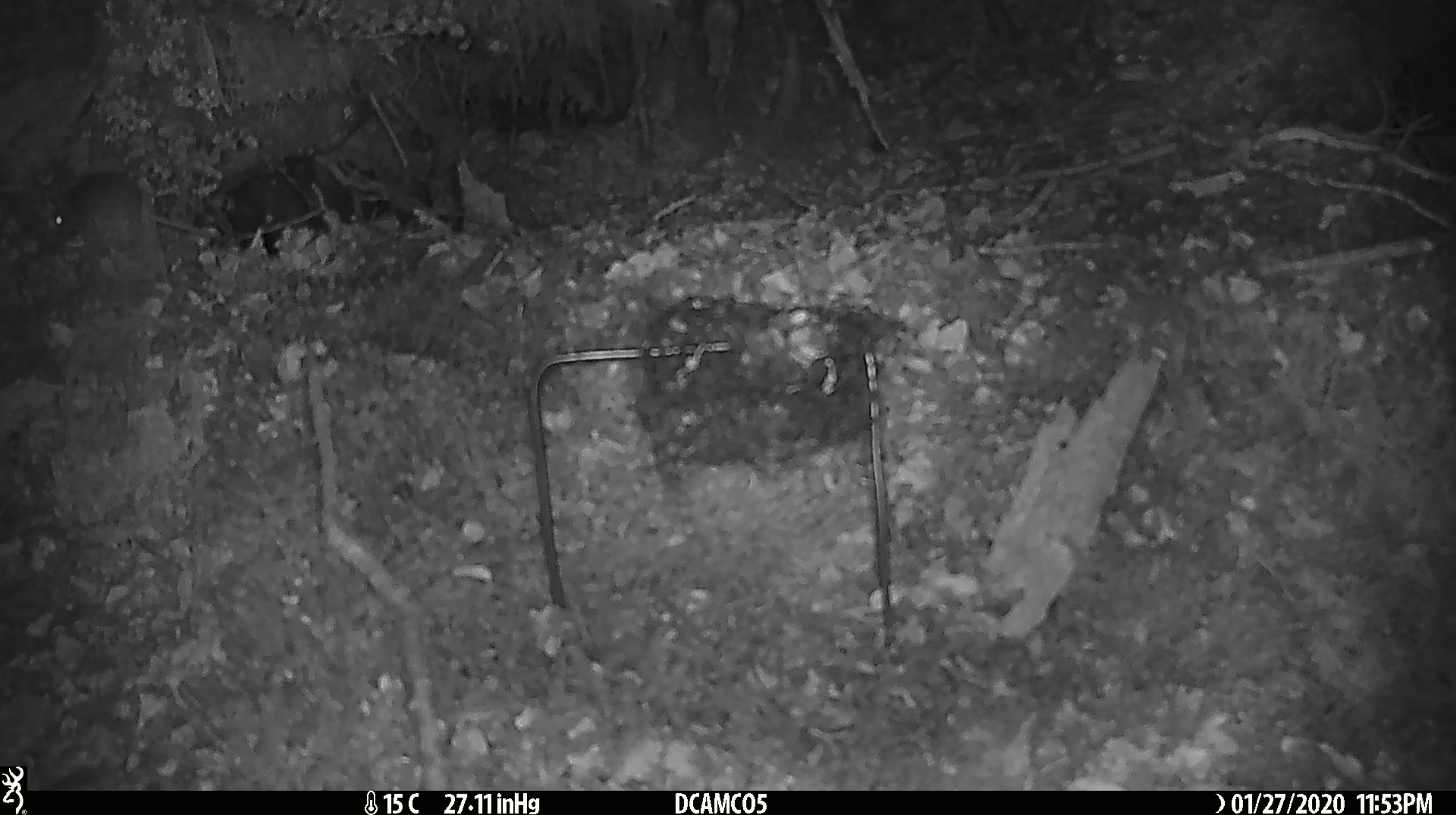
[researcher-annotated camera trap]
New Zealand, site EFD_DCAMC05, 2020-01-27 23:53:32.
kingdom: Animalia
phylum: Chordata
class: Mammalia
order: Rodentia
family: Muridae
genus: Mus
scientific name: Mus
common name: mouse